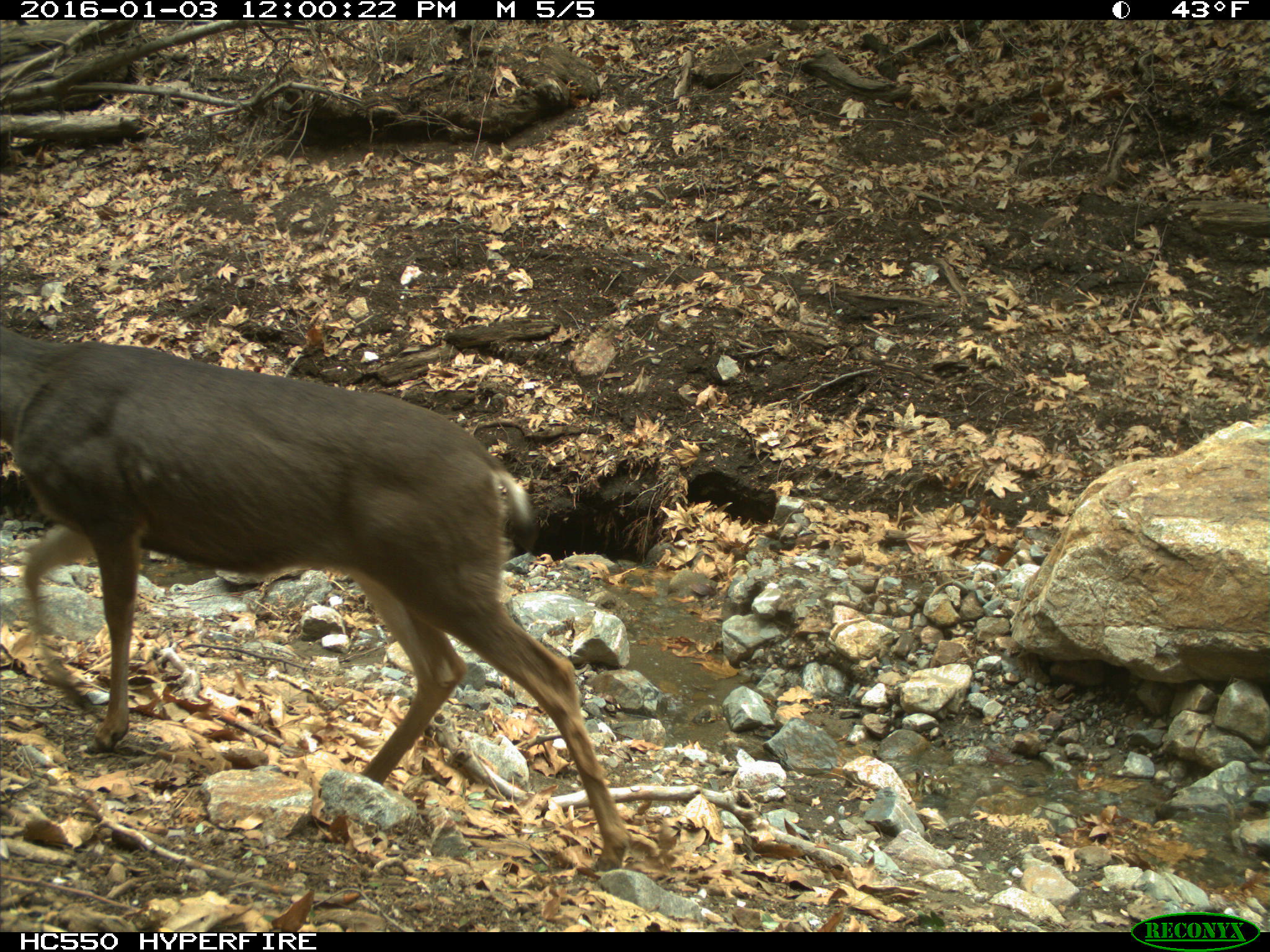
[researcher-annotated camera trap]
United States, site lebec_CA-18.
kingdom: Animalia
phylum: Chordata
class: Mammalia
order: Artiodactyla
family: Cervidae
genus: Odocoileus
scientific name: Odocoileus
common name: deer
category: unidentified deer